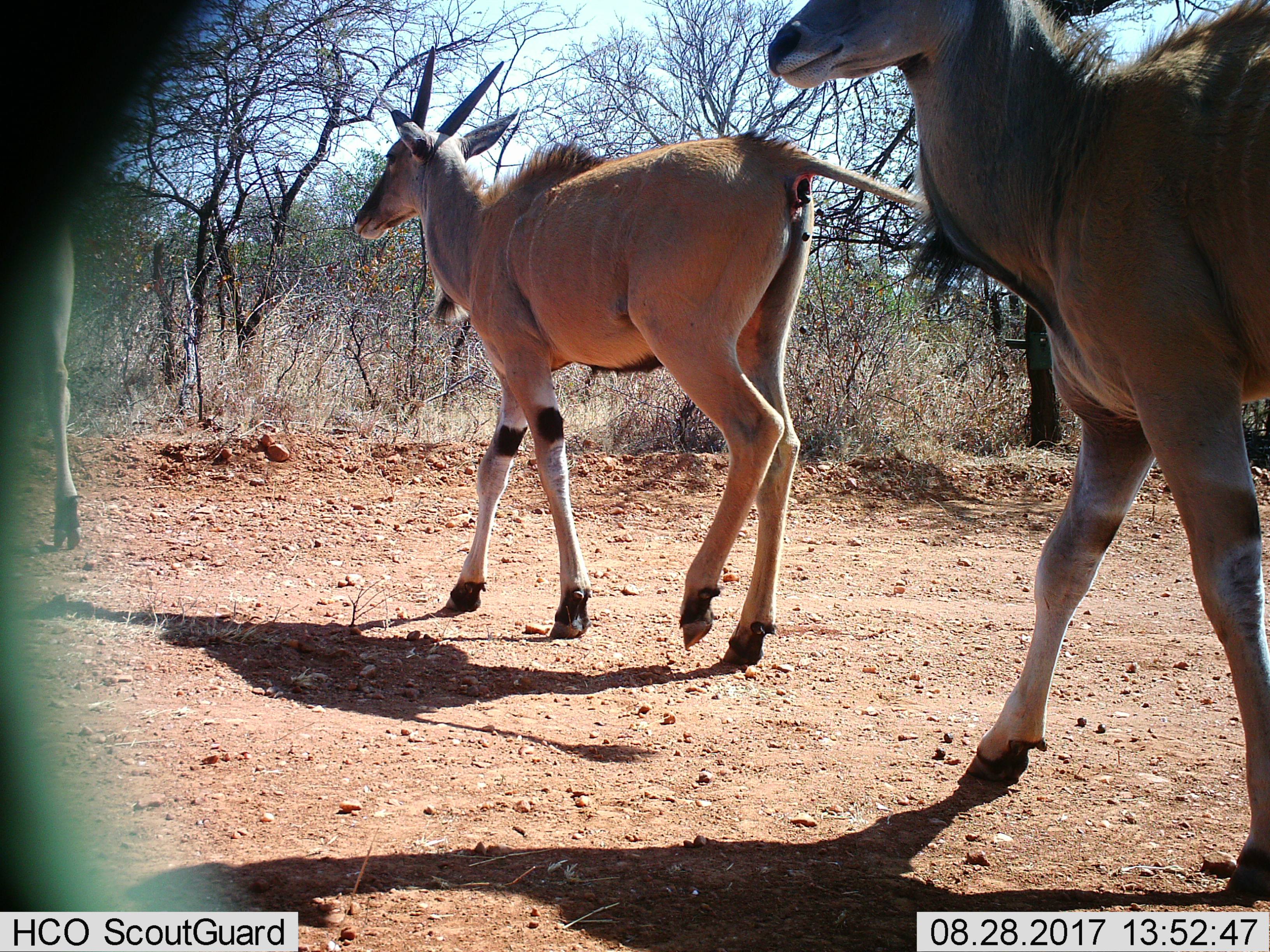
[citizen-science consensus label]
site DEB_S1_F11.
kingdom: Animalia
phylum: Chordata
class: Mammalia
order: Artiodactyla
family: Bovidae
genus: Tragelaphus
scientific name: Tragelaphus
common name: kudu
Kudu (Tragelaphus), count 3. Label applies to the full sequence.